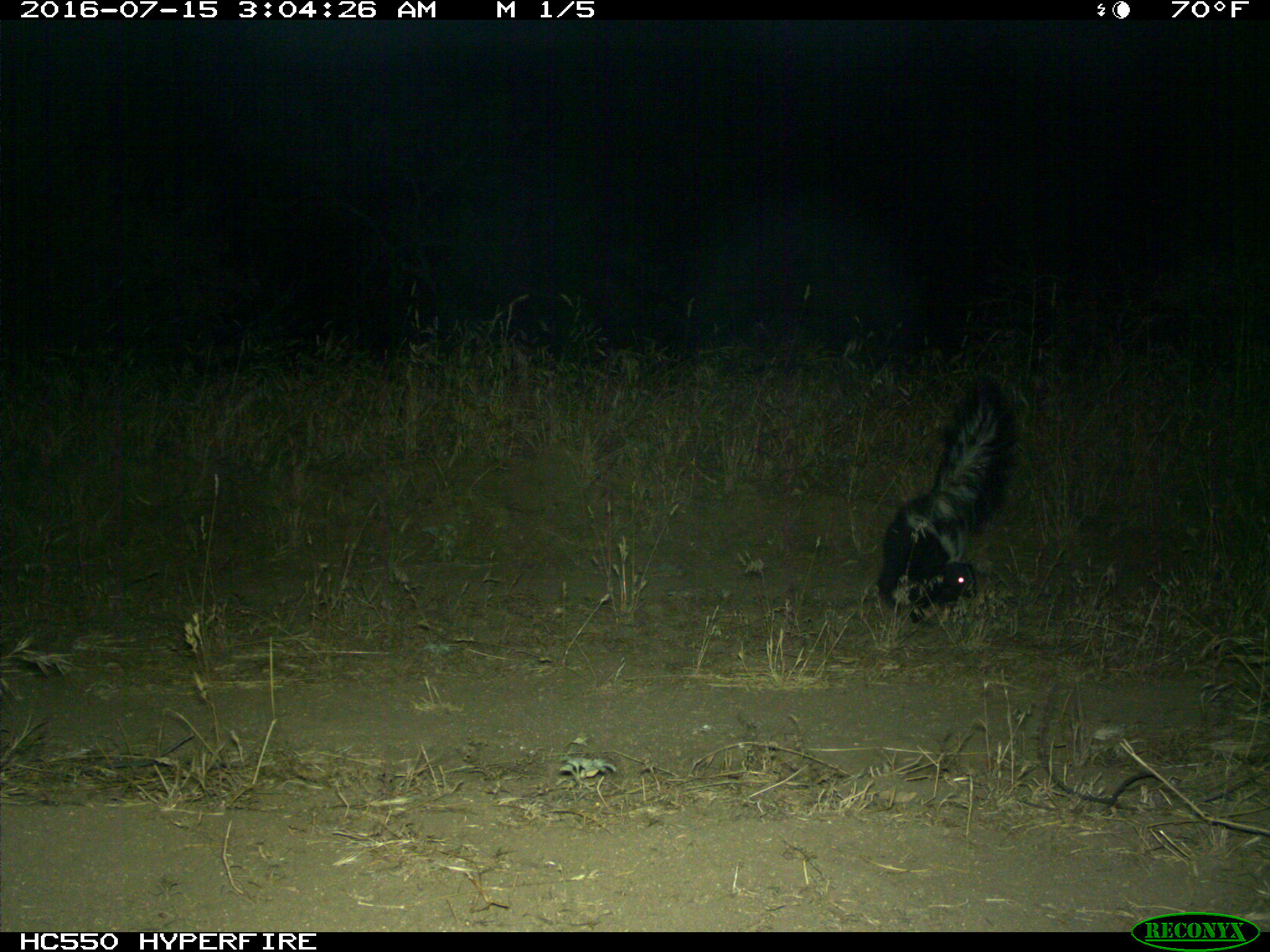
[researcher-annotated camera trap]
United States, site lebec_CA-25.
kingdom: Animalia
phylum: Chordata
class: Mammalia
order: Carnivora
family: Mephitidae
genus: Mephitis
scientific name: Mephitis mephitis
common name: striped skunk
Mephitis mephitis (striped skunk).